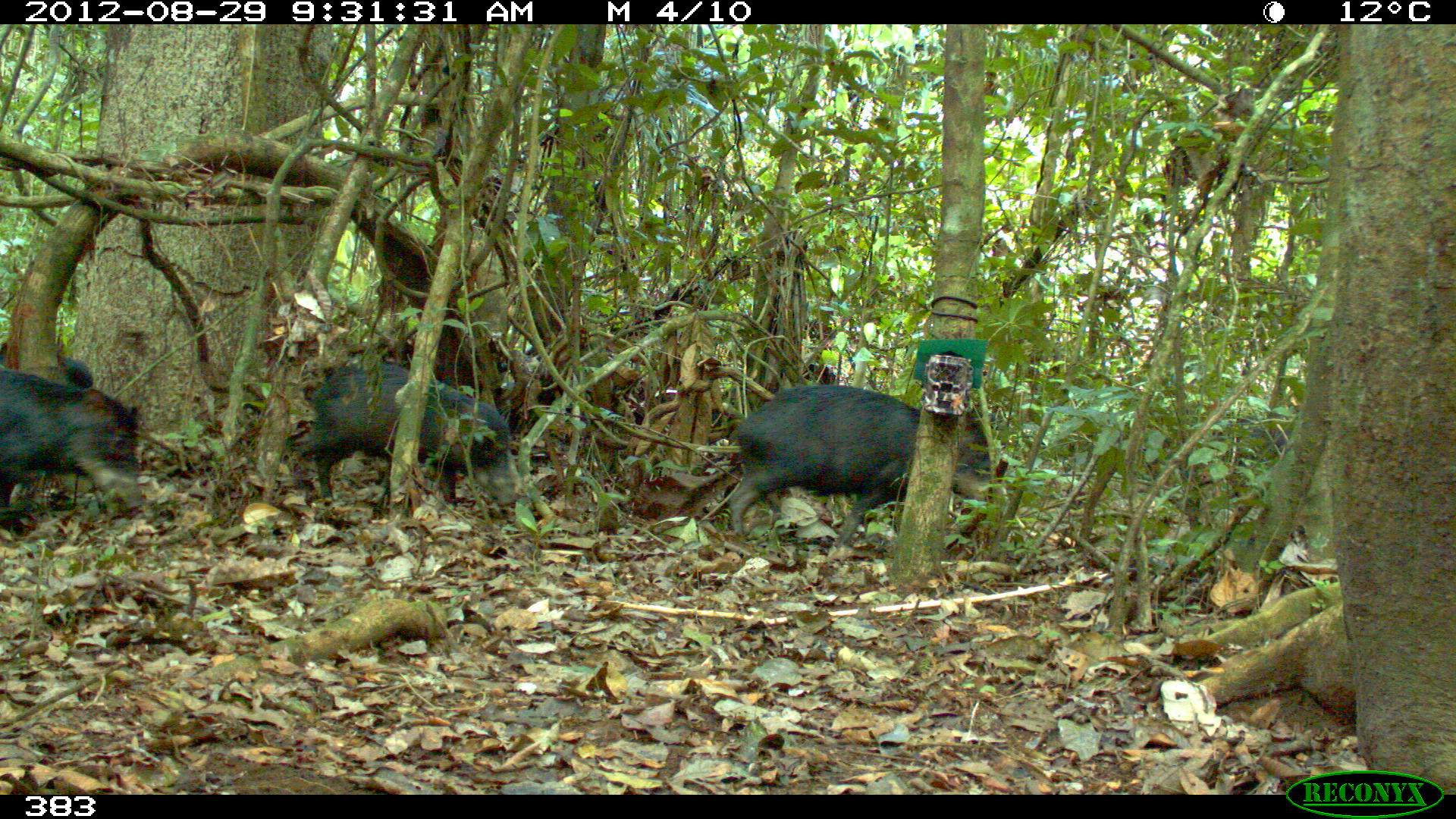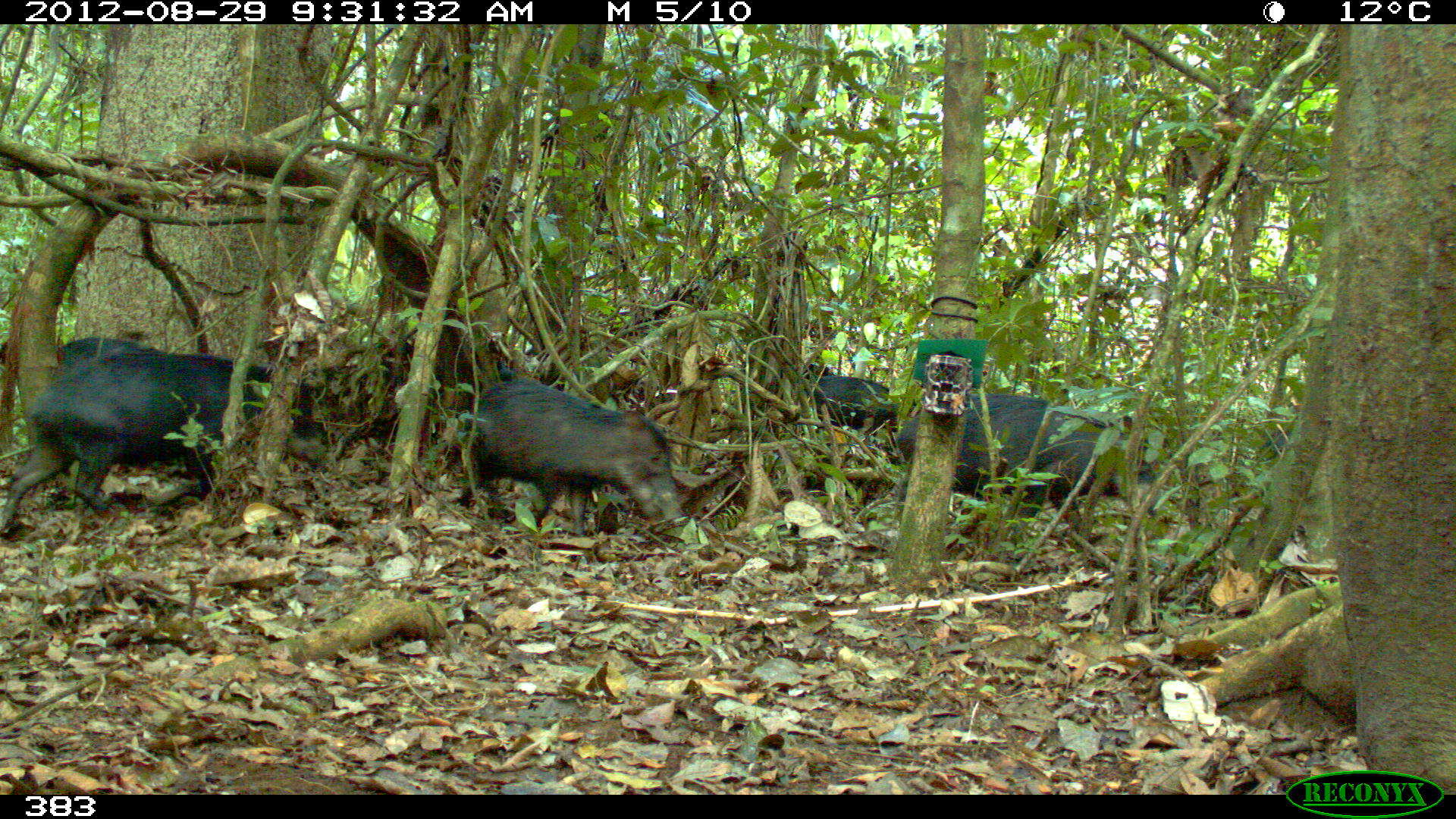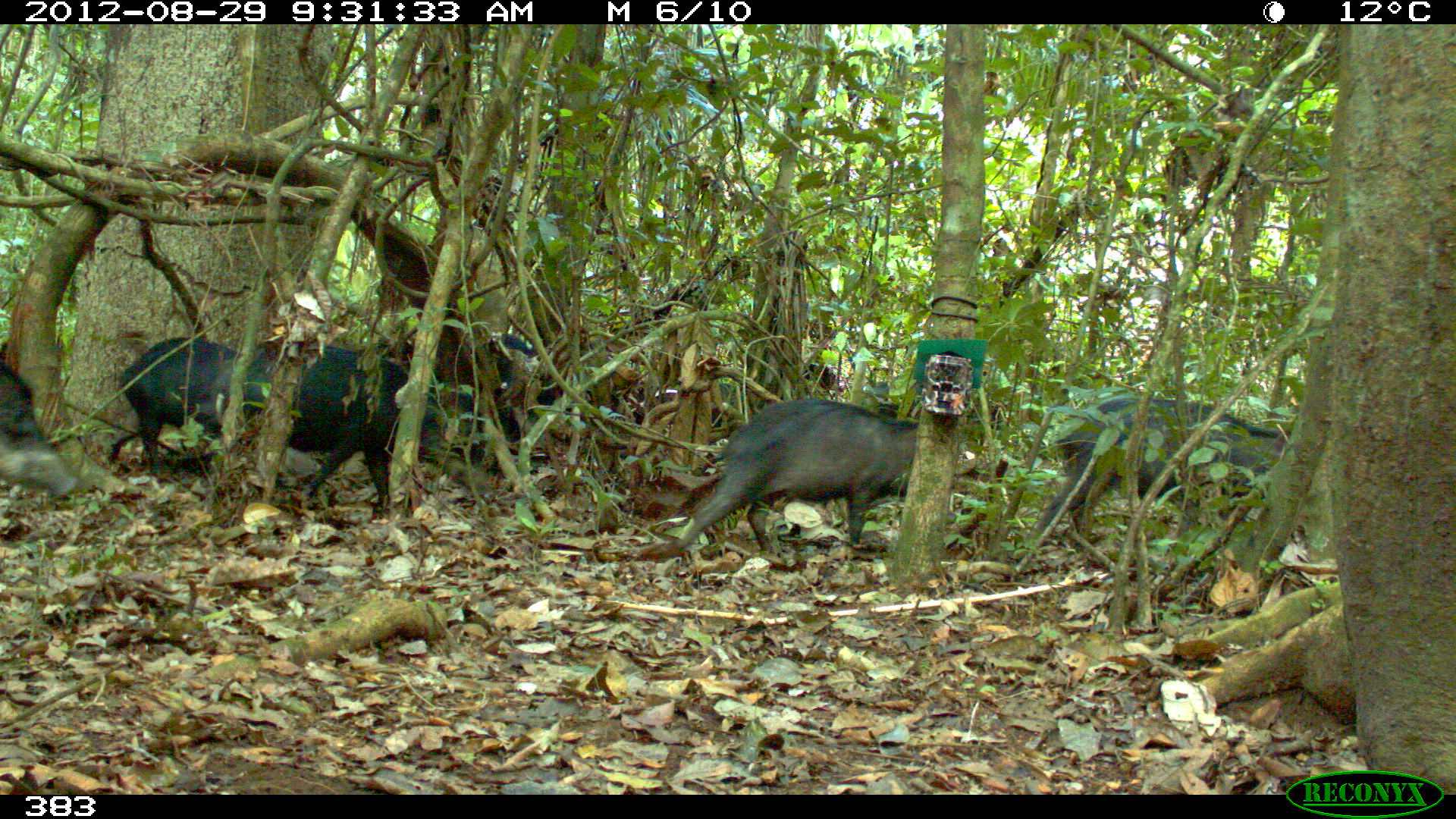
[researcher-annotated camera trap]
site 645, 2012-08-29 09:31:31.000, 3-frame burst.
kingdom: Animalia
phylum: Chordata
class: Mammalia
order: Artiodactyla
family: Tayassuidae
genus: Tayassu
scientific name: Tayassu pecari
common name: white-lipped peccary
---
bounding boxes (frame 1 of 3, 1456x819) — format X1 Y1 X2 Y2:
tayassu pecari: 725 383 995 549; 288 357 519 510; 0 366 143 530; 0 341 94 389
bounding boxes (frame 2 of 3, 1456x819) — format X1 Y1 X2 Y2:
tayassu pecari: 1 347 328 537; 895 391 1166 532; 459 377 684 539; 53 336 181 478; 801 364 921 448; 1258 428 1299 467